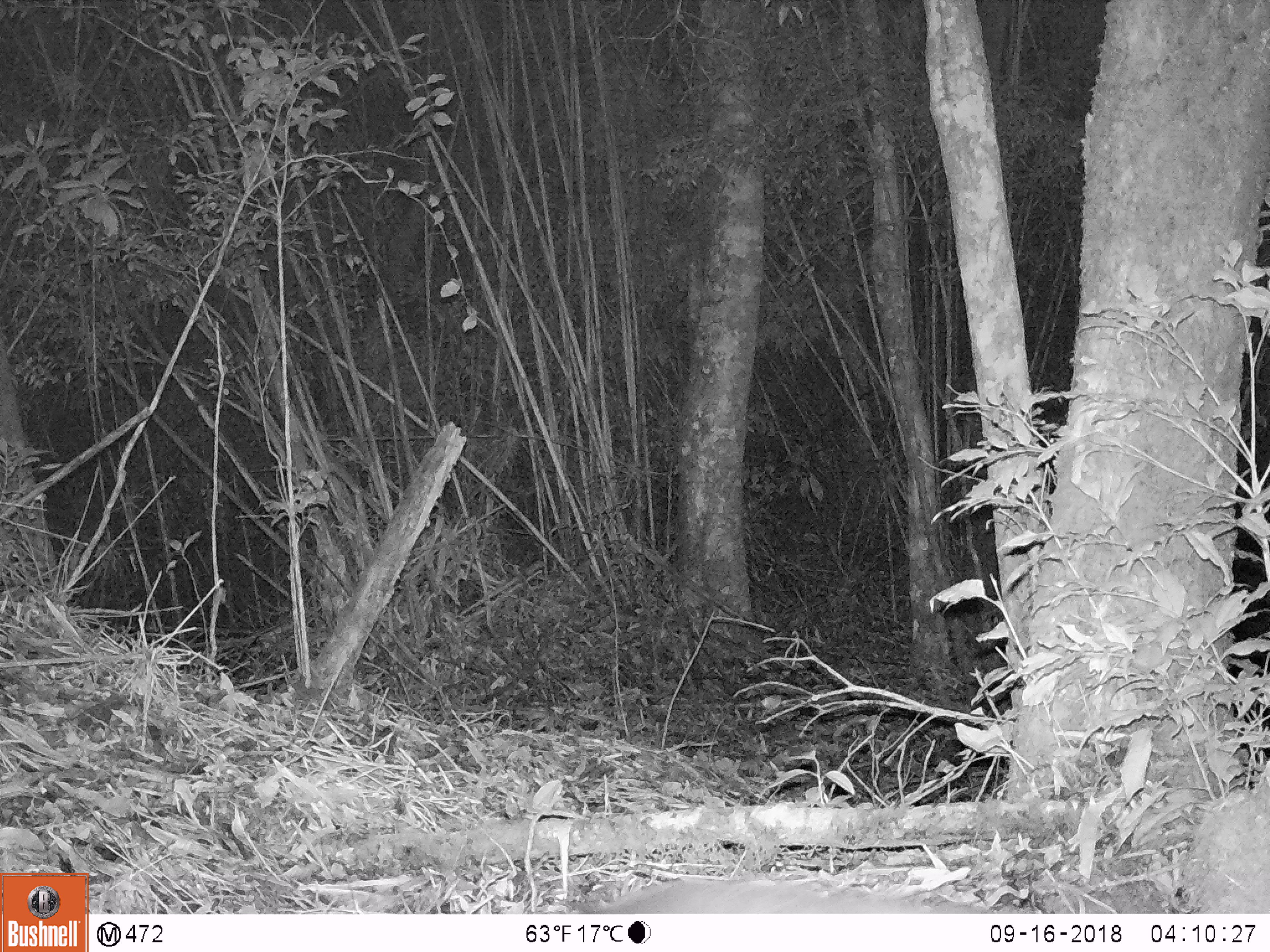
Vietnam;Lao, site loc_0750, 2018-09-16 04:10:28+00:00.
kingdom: Animalia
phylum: Chordata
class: Mammalia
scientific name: Mammalia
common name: mammal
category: unidentified small mammal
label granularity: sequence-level